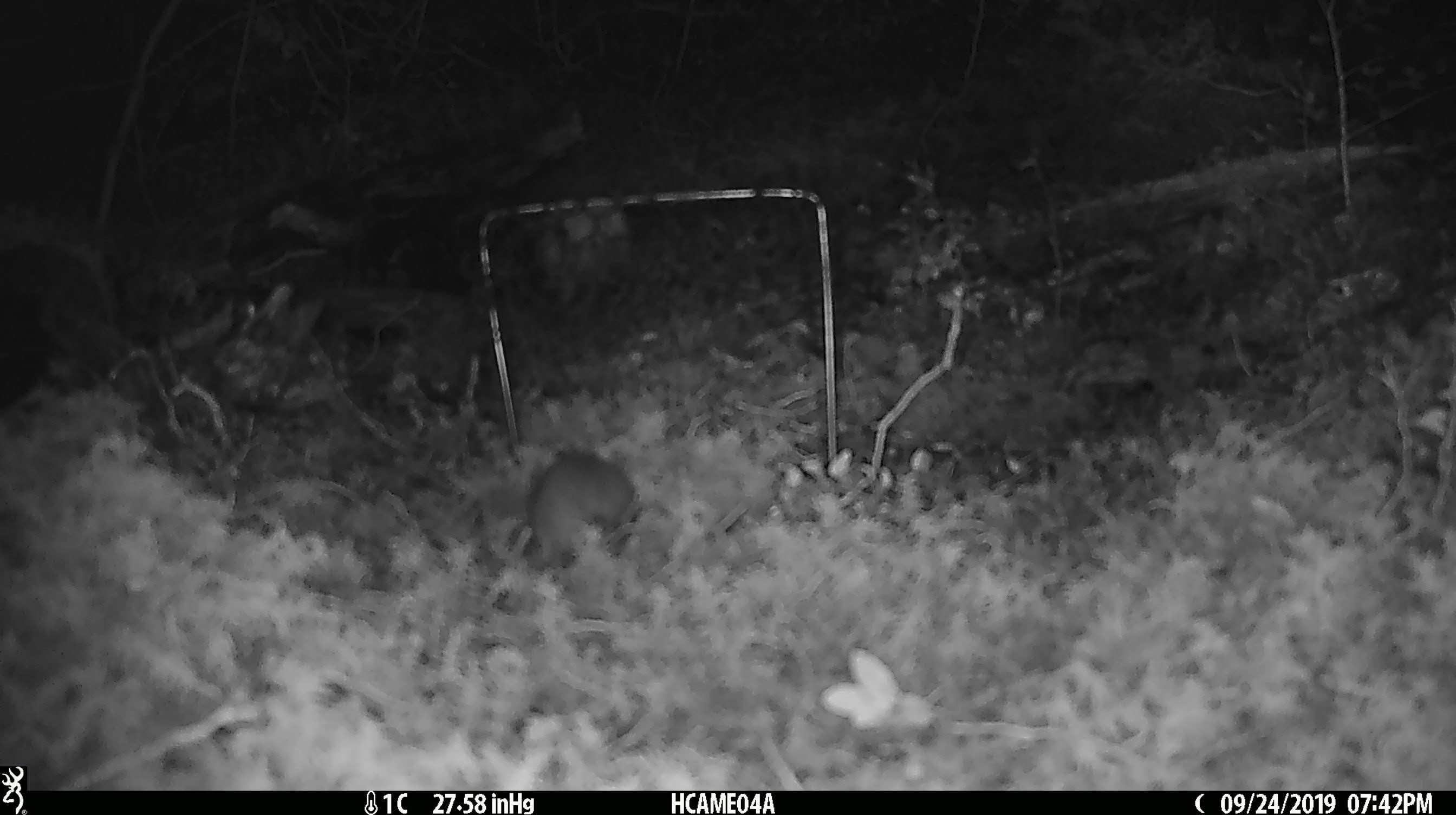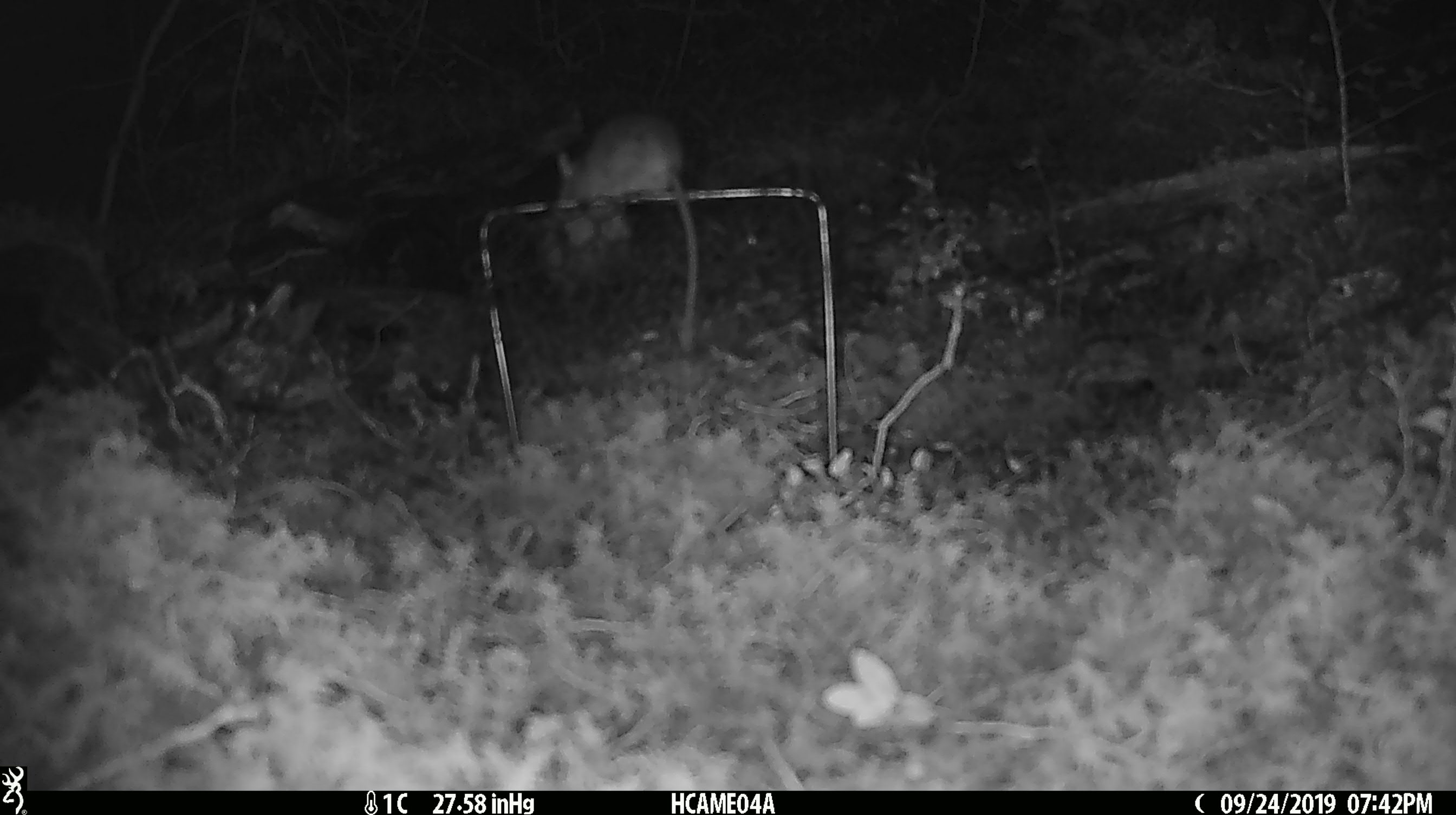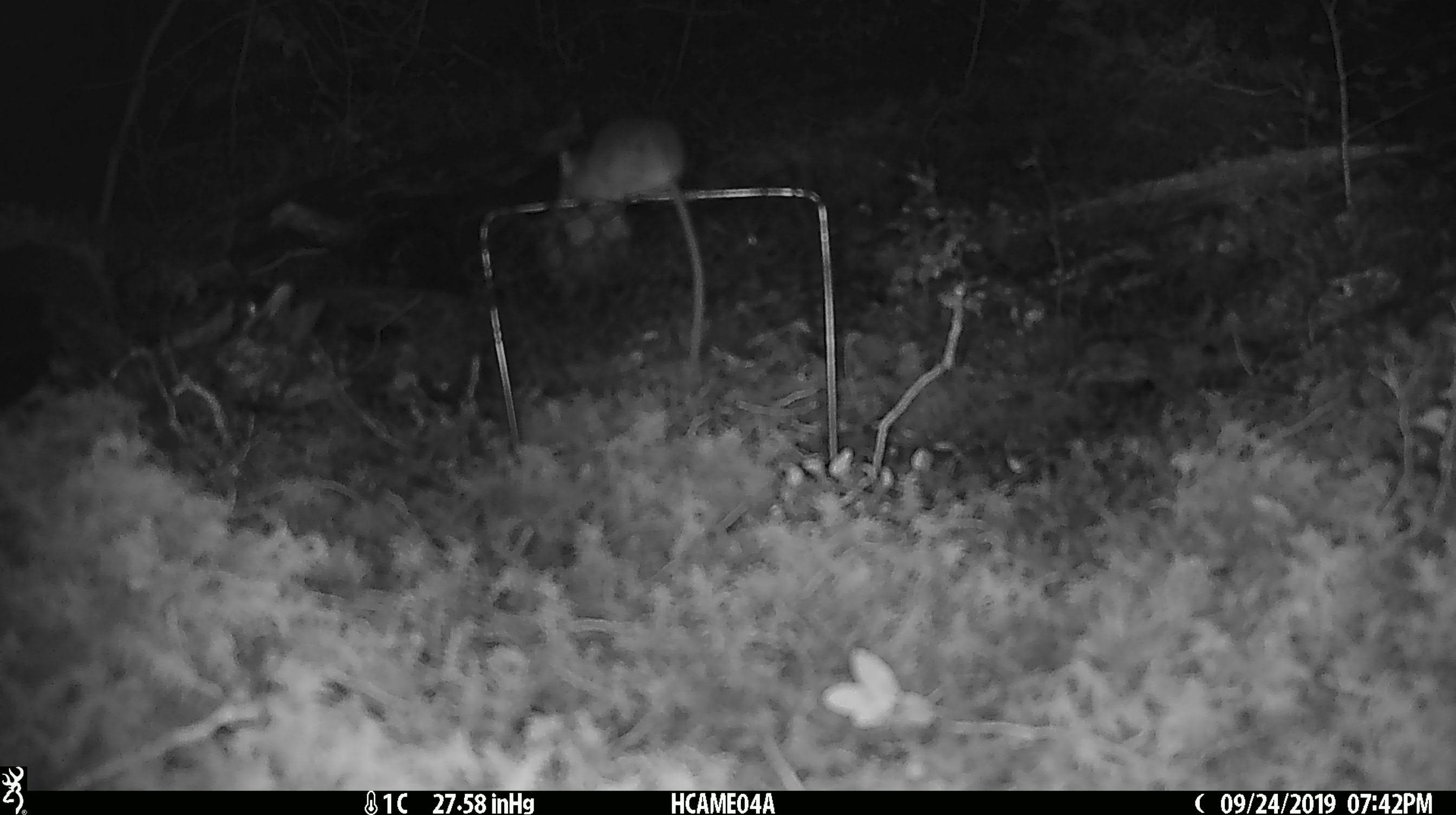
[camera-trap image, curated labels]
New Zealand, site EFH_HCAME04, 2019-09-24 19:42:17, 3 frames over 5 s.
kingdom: Animalia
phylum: Chordata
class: Mammalia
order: Rodentia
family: Muridae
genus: Mus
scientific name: Mus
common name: mouse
Mouse (Mus).